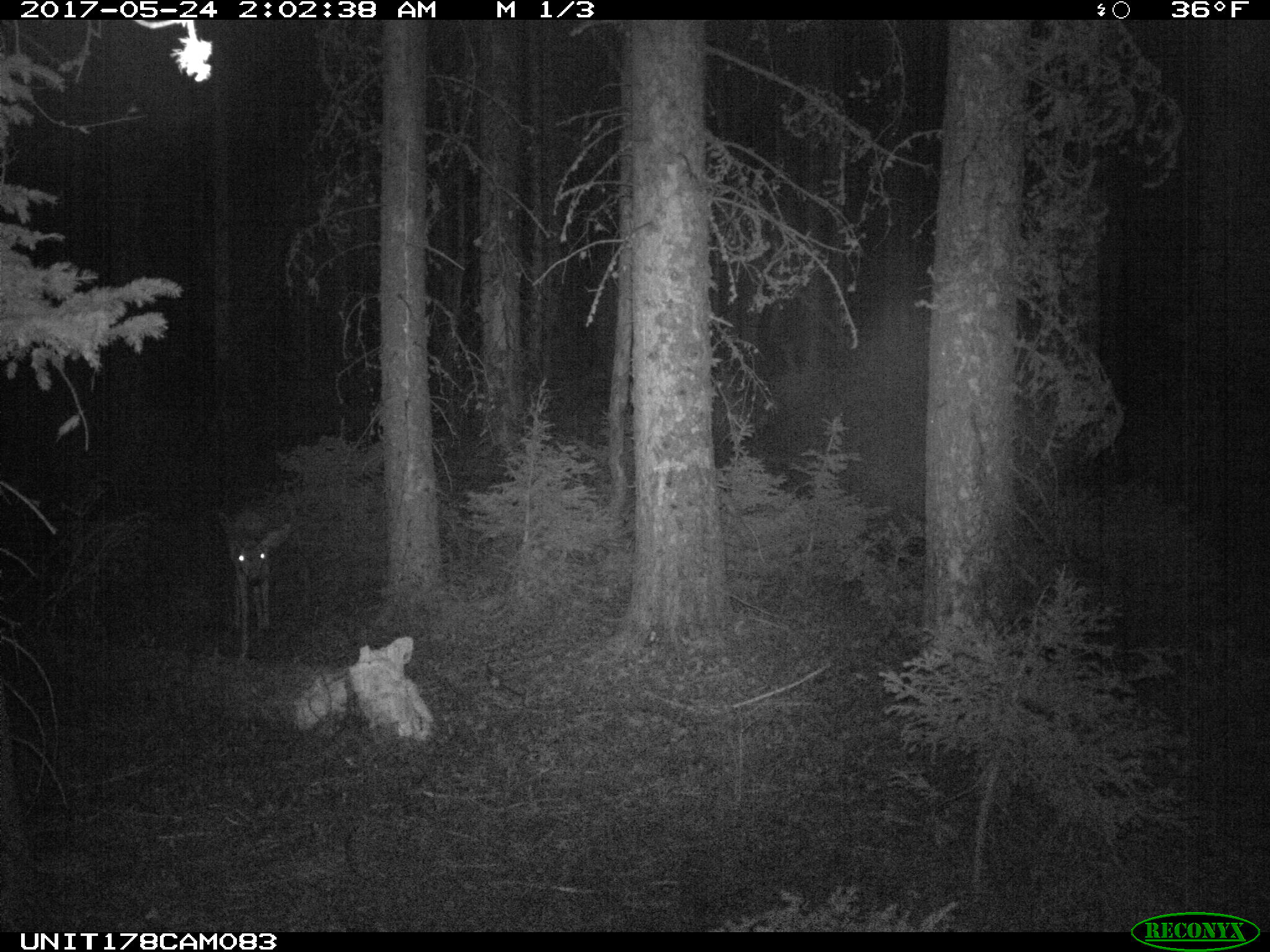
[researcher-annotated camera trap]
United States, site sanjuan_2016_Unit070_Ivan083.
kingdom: Animalia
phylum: Chordata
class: Mammalia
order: Artiodactyla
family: Cervidae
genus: Odocoileus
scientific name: Odocoileus hemionus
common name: mule deer